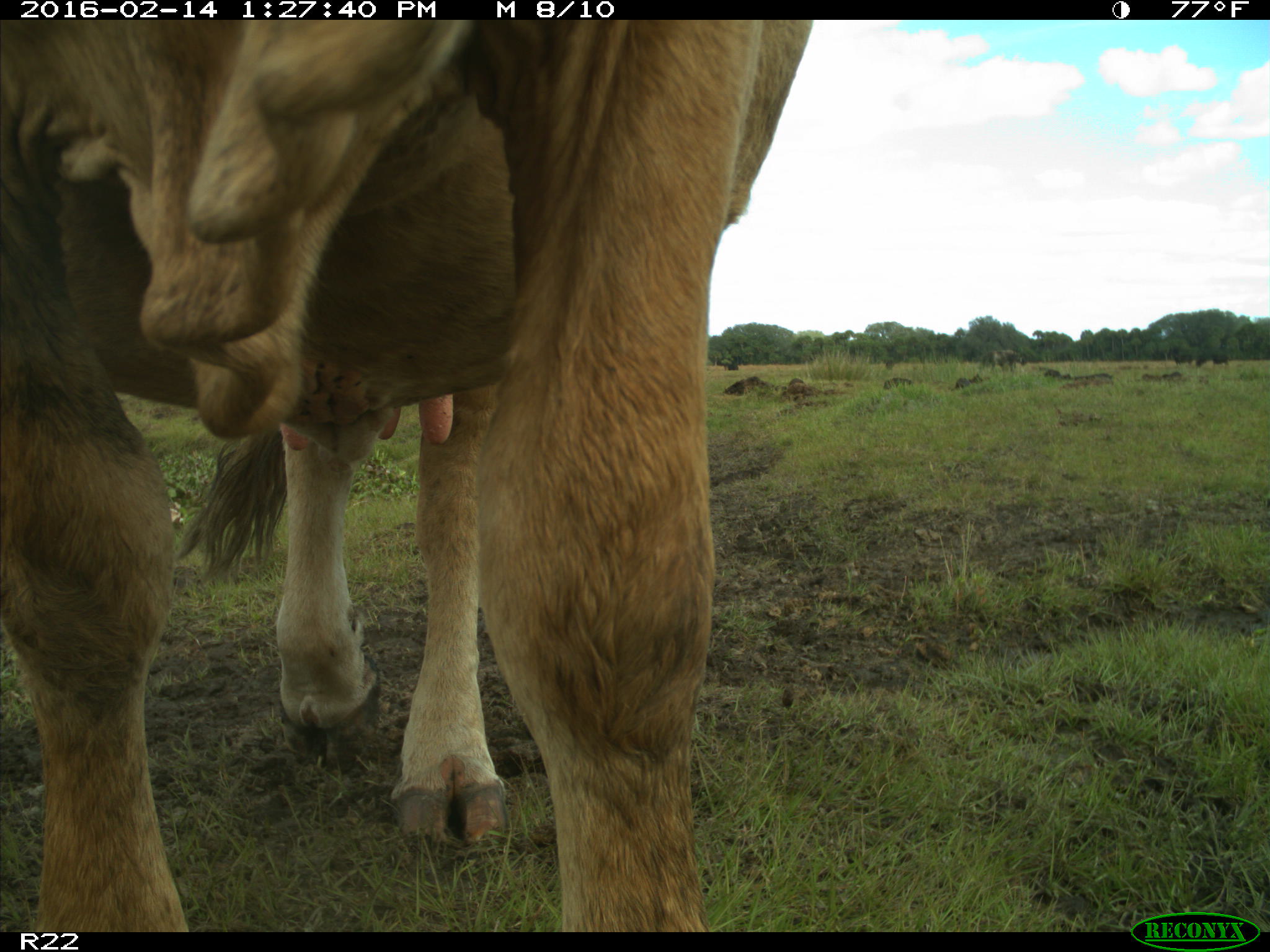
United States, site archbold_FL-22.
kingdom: Animalia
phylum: Chordata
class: Mammalia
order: Artiodactyla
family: Bovidae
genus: Bos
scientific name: Bos taurus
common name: domestic cow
Bos taurus (domestic cow).